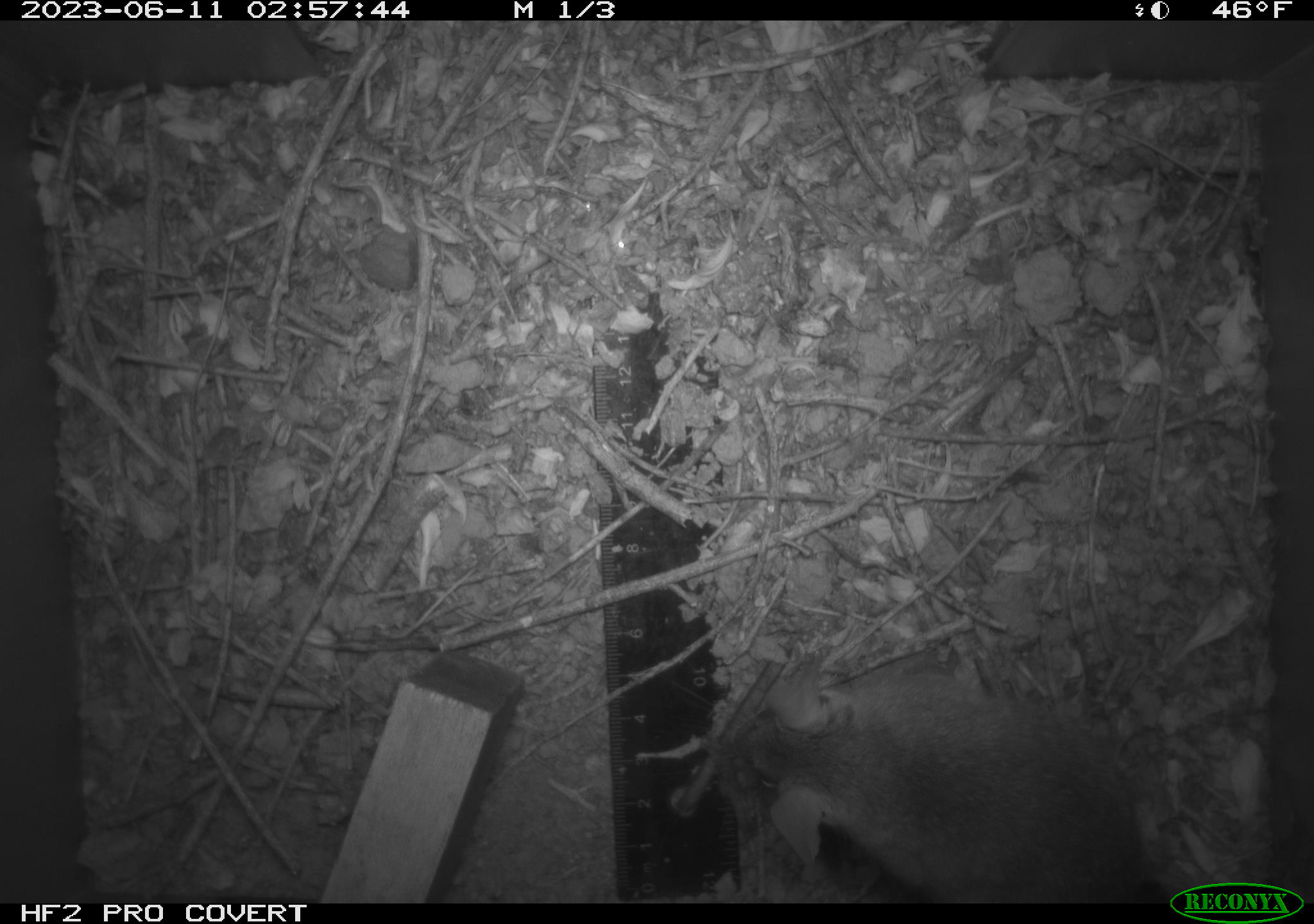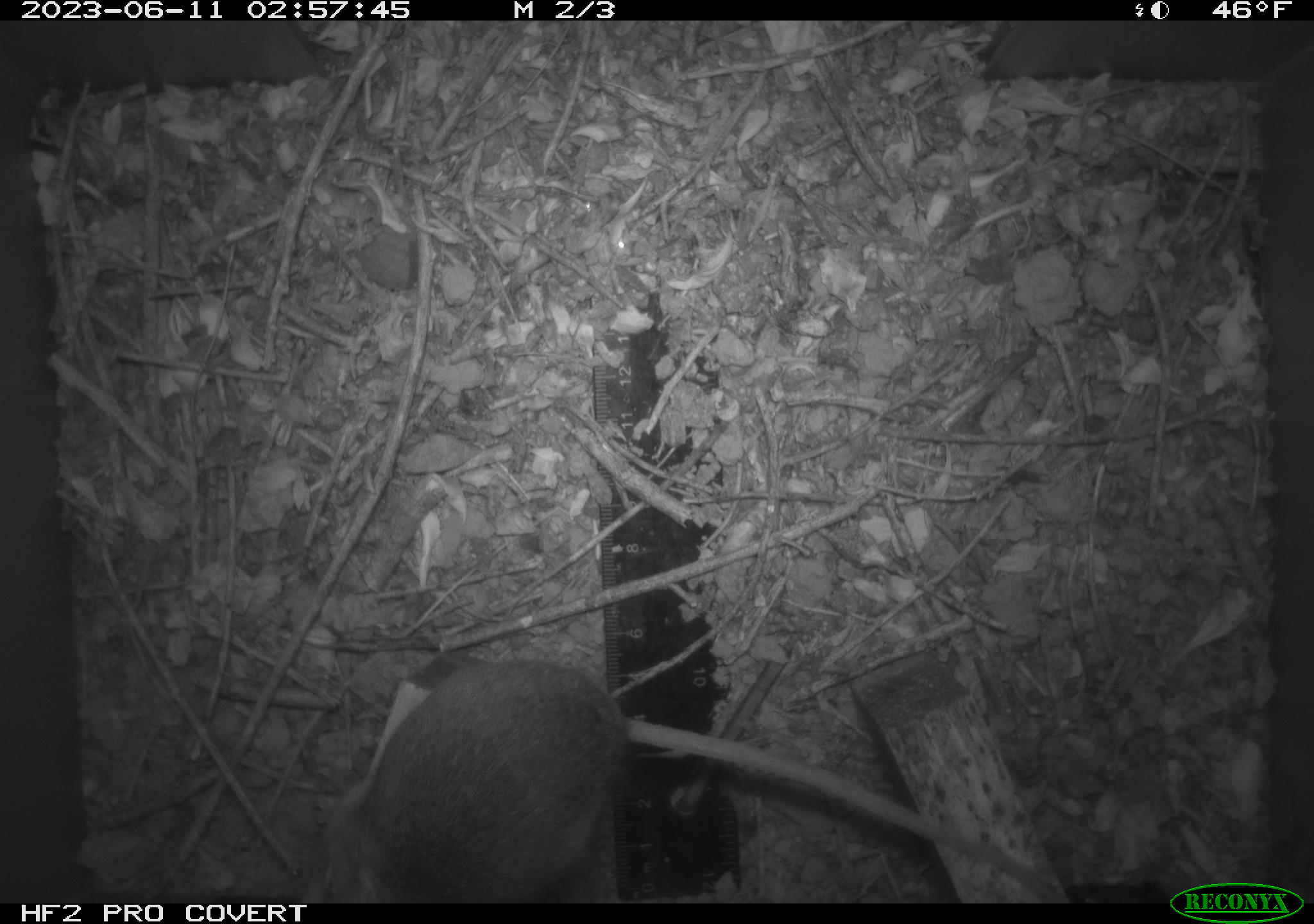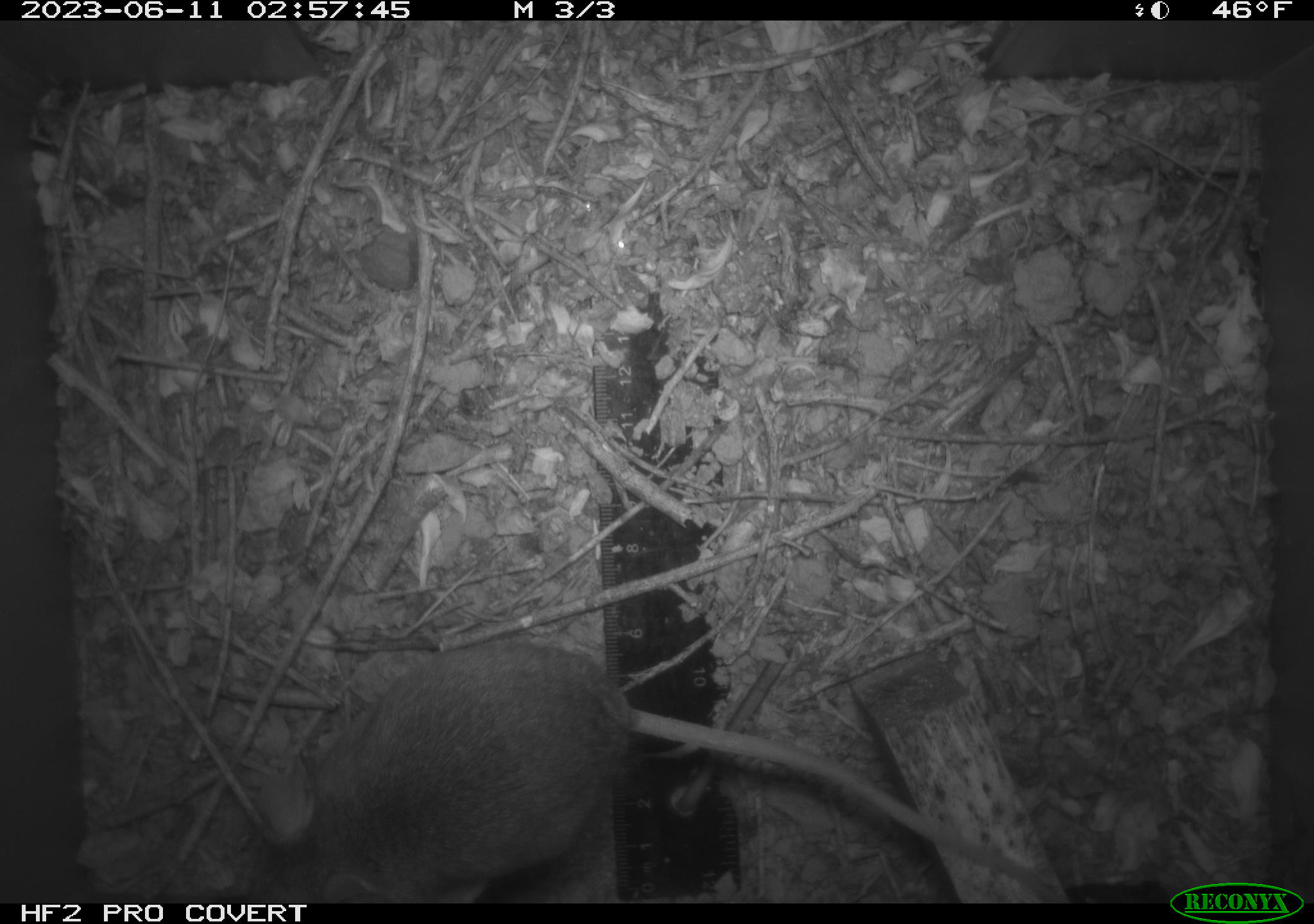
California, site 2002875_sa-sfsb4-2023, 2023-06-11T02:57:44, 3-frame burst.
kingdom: Animalia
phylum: Chordata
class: Mammalia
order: Rodentia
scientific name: Rodentia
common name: mouse species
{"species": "mouse species (Rodentia)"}